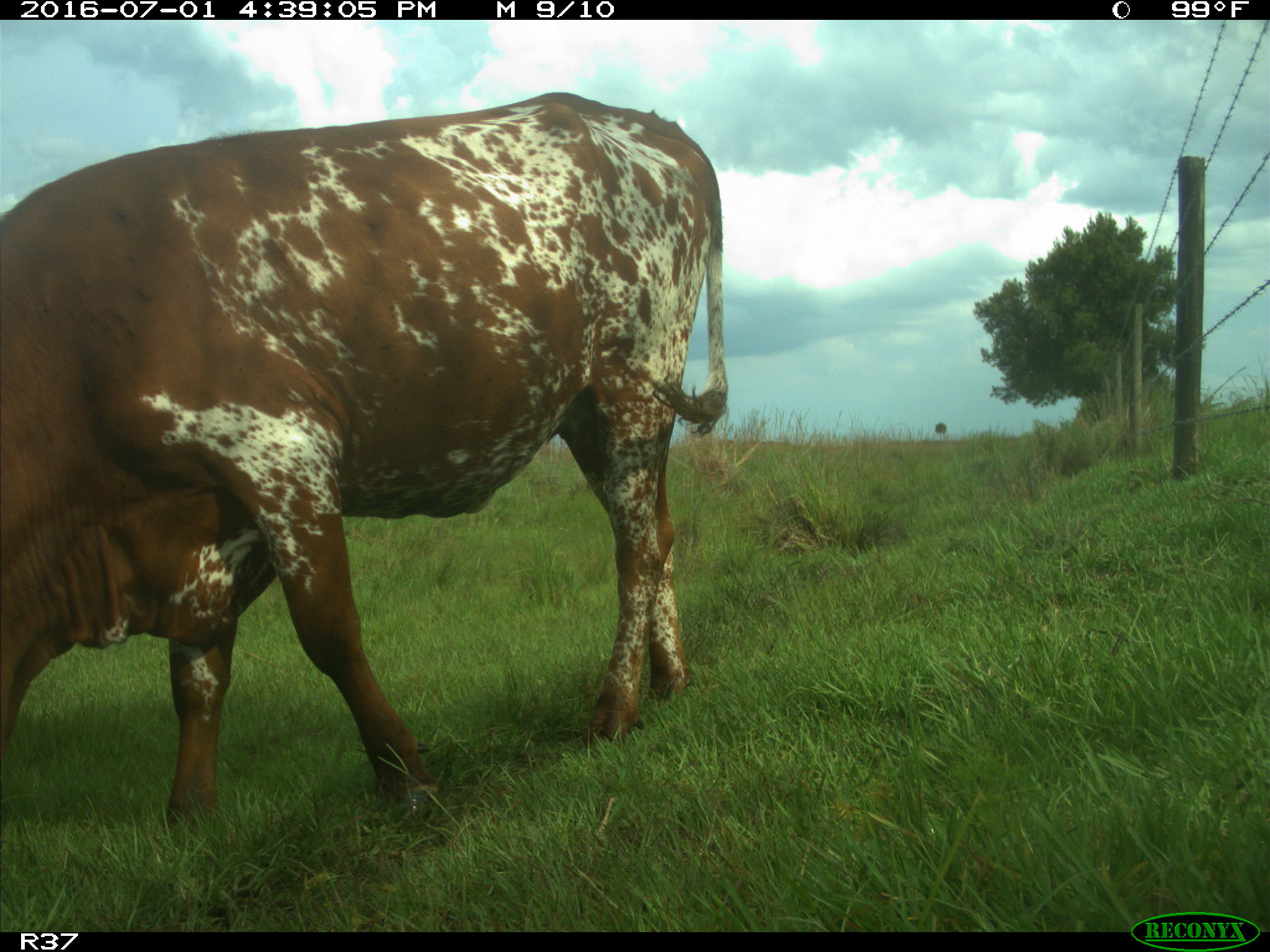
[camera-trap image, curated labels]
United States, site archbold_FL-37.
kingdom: Animalia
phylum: Chordata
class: Mammalia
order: Artiodactyla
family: Bovidae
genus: Bos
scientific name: Bos taurus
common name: domestic cow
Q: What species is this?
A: Bos taurus (domestic cow).